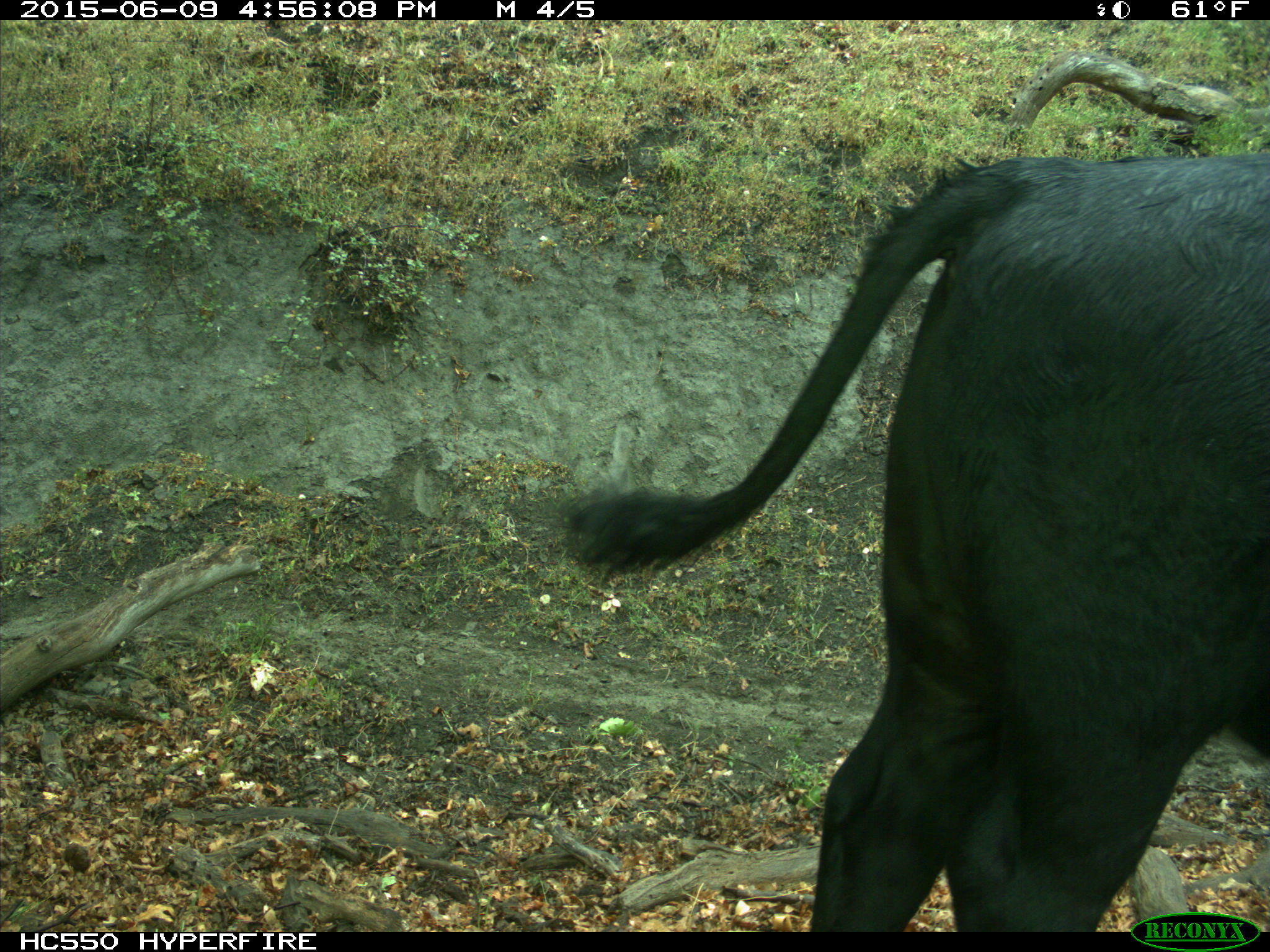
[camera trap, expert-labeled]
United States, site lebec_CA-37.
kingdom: Animalia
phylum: Chordata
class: Mammalia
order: Artiodactyla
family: Bovidae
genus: Bos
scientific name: Bos taurus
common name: domestic cow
Bos taurus (domestic cow).